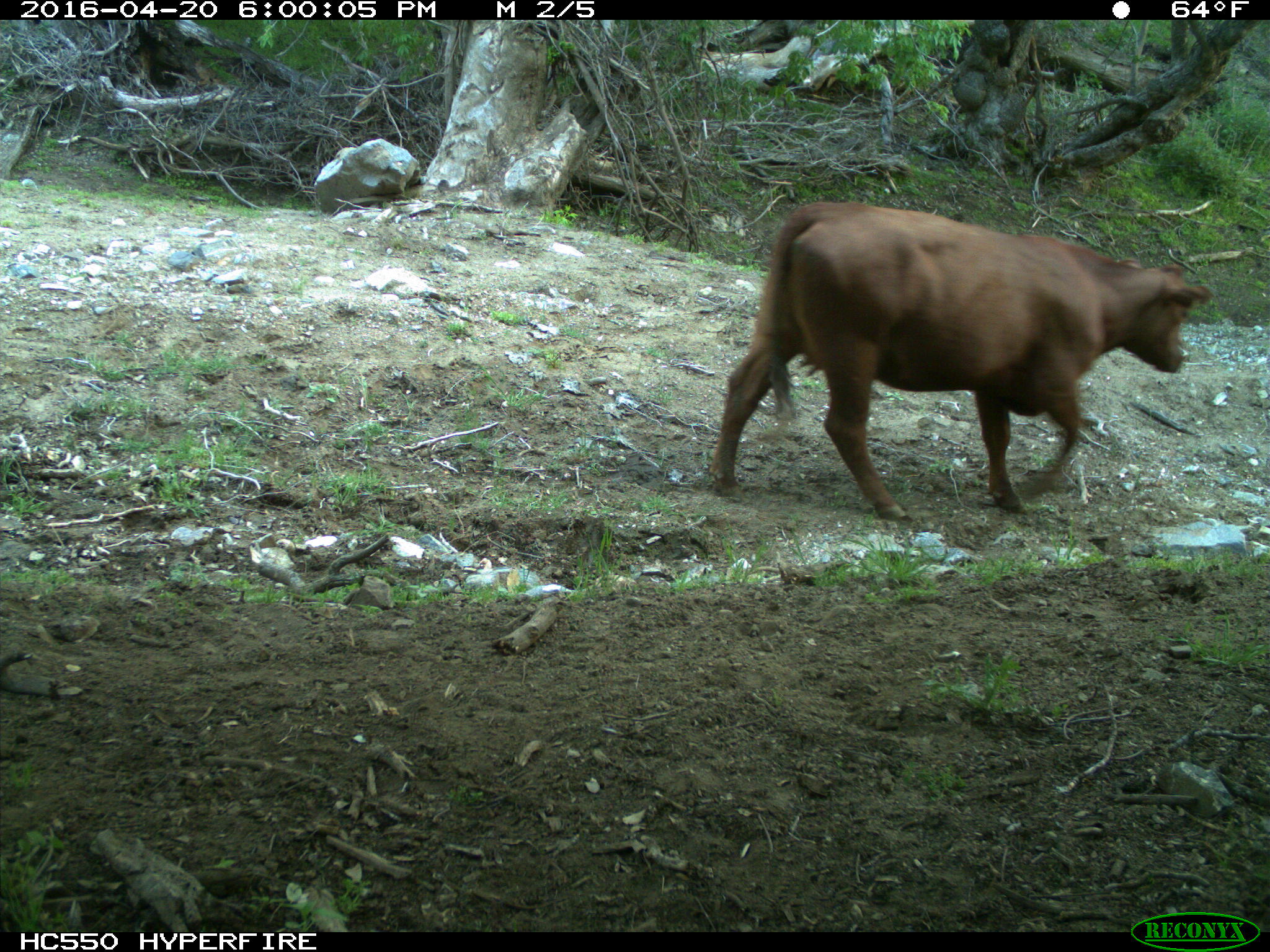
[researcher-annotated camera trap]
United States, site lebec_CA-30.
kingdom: Animalia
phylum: Chordata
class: Mammalia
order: Artiodactyla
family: Bovidae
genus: Bos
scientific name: Bos taurus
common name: domestic cow